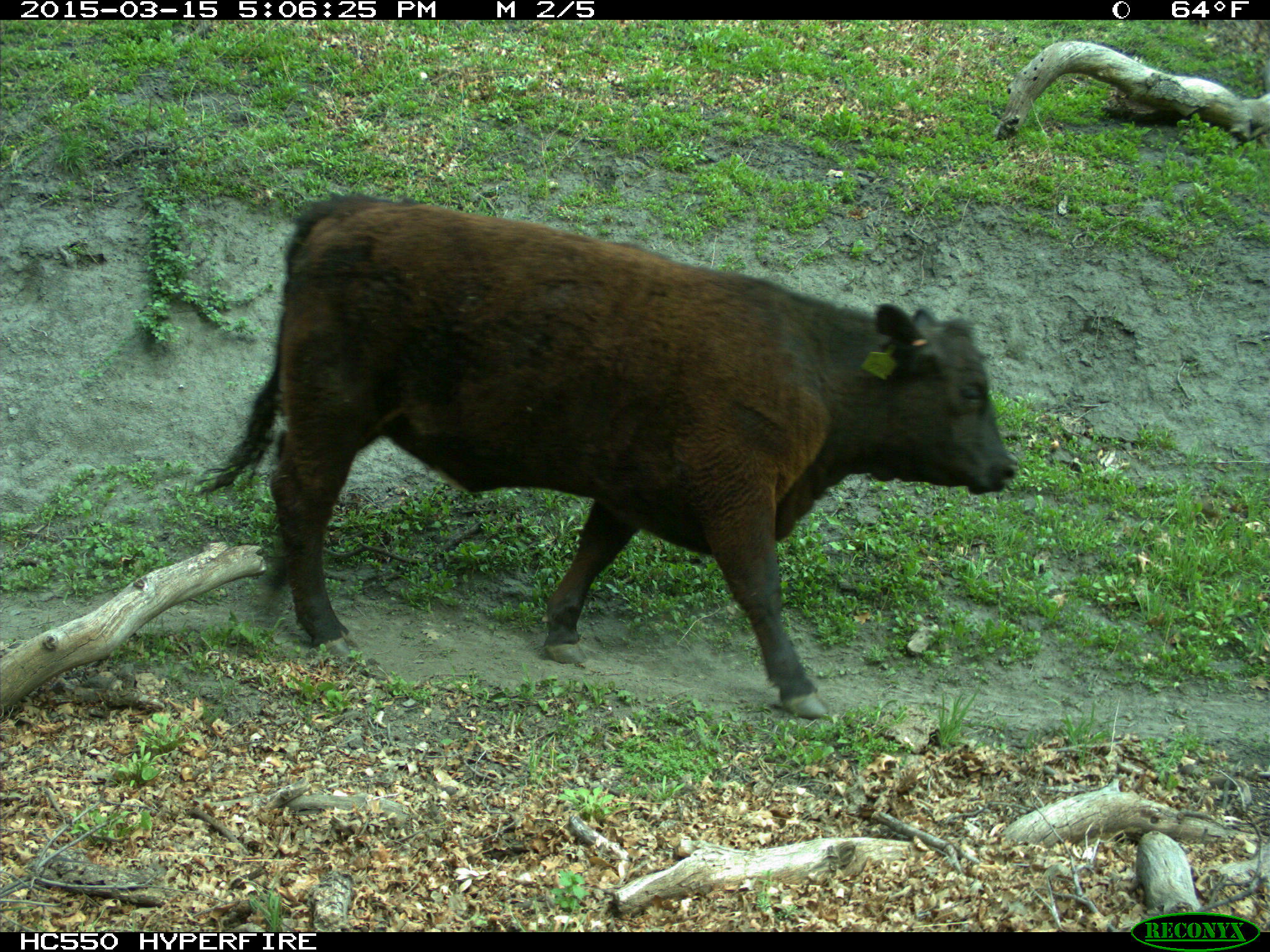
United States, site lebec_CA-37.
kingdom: Animalia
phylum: Chordata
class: Mammalia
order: Artiodactyla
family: Bovidae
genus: Bos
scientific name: Bos taurus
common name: domestic cow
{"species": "Bos taurus (domestic cow)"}